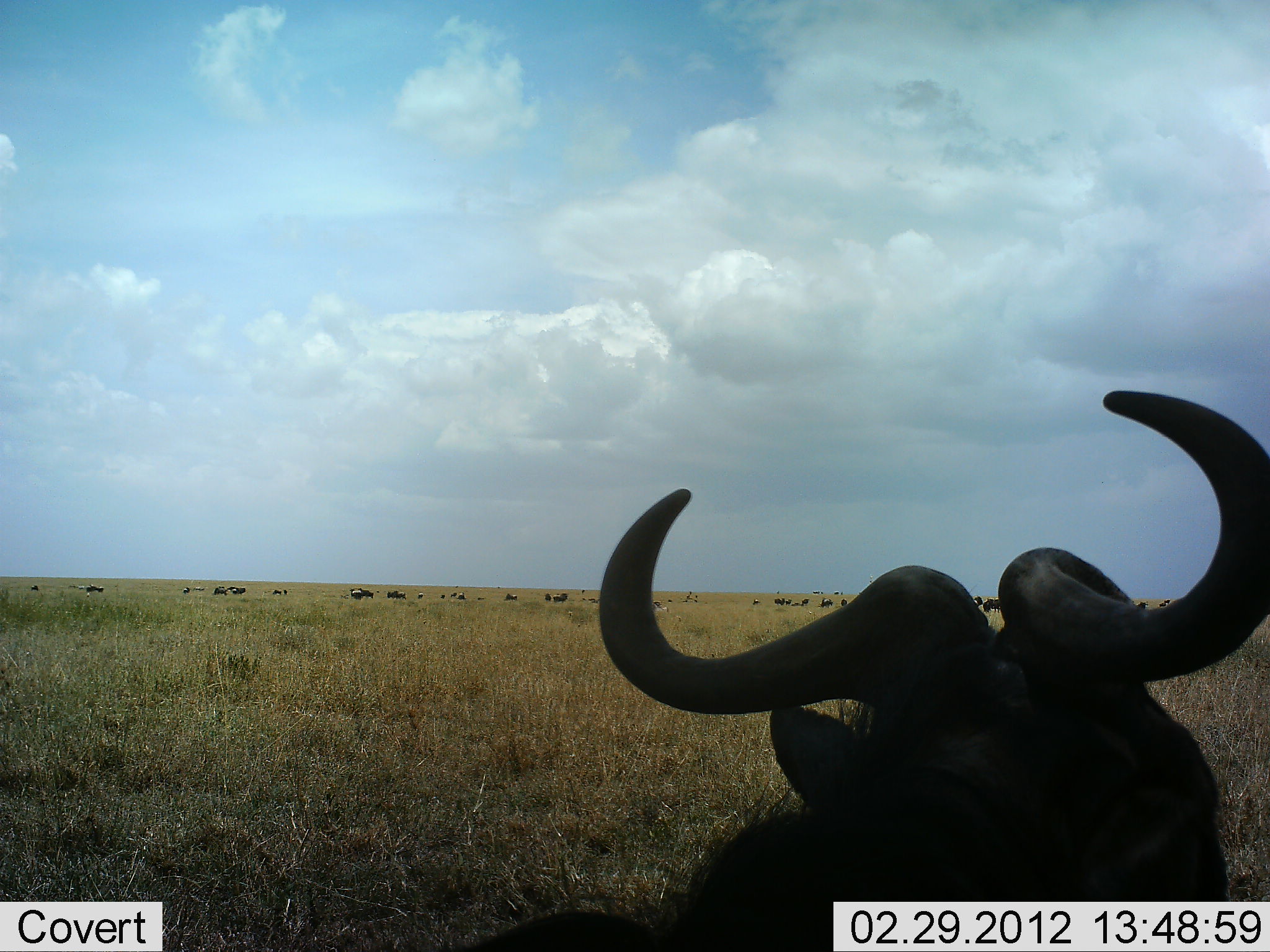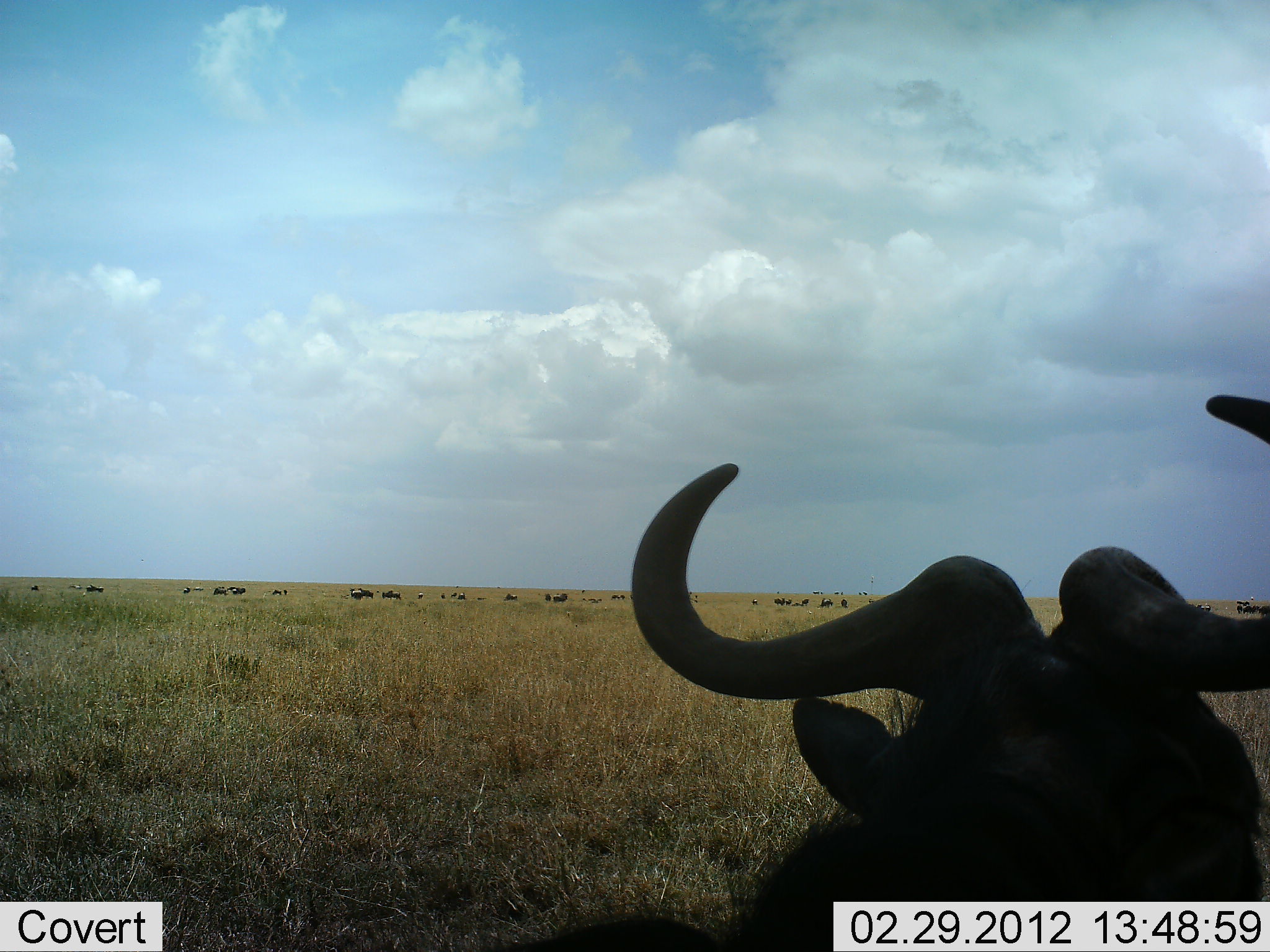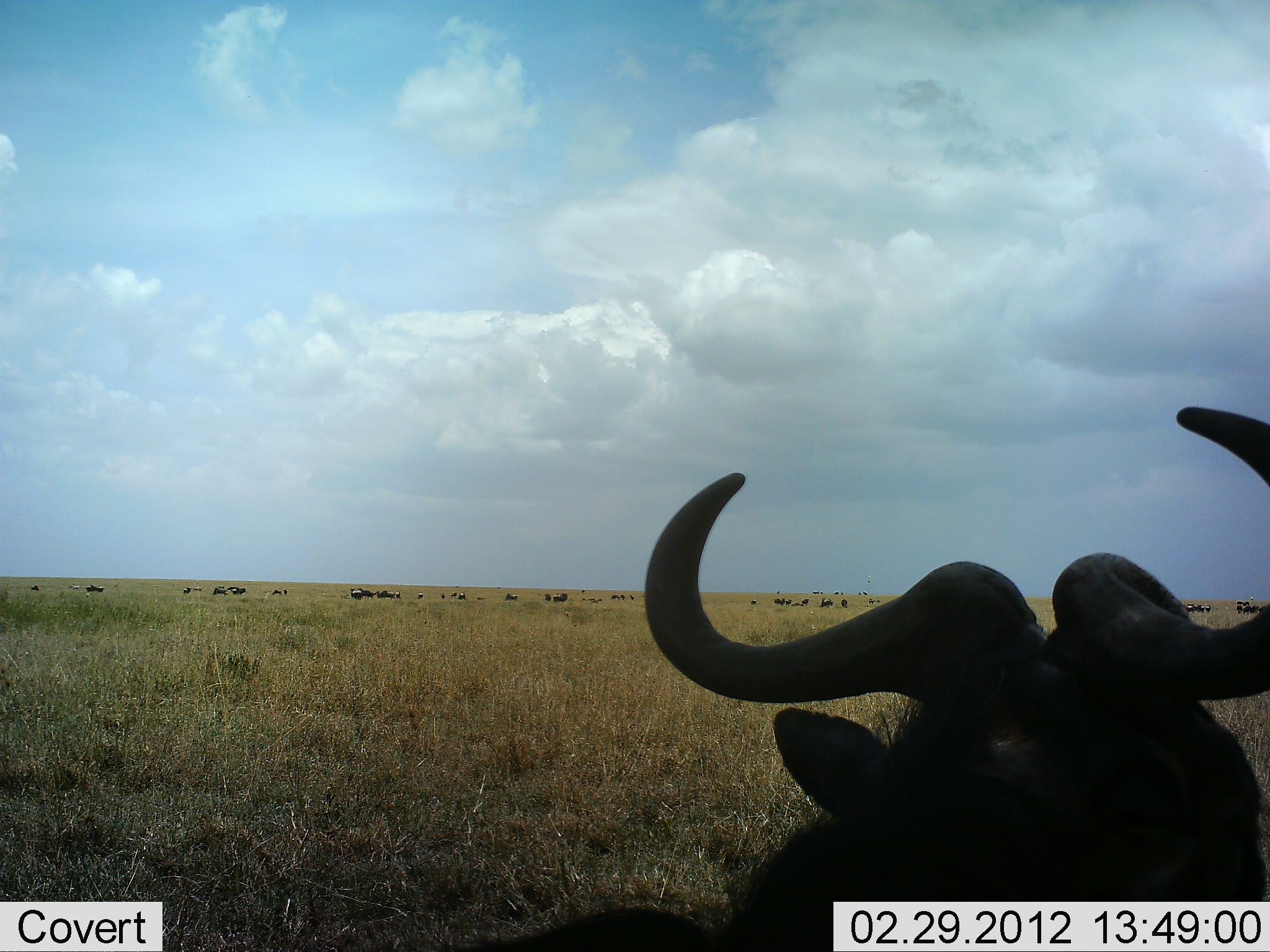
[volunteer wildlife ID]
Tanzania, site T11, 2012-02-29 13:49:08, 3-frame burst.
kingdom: Animalia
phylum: Chordata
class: Mammalia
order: Artiodactyla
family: Bovidae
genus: Connochaetes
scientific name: Connochaetes taurinus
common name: blue wildebeest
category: wildebeest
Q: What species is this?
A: Wildebeest (blue wildebeest) (Connochaetes taurinus).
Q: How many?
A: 11-50.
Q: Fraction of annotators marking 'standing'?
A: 55%.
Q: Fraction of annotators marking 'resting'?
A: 50%.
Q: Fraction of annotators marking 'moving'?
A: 9%.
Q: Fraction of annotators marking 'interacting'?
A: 0%.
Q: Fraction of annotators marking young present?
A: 0%.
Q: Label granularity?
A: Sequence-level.